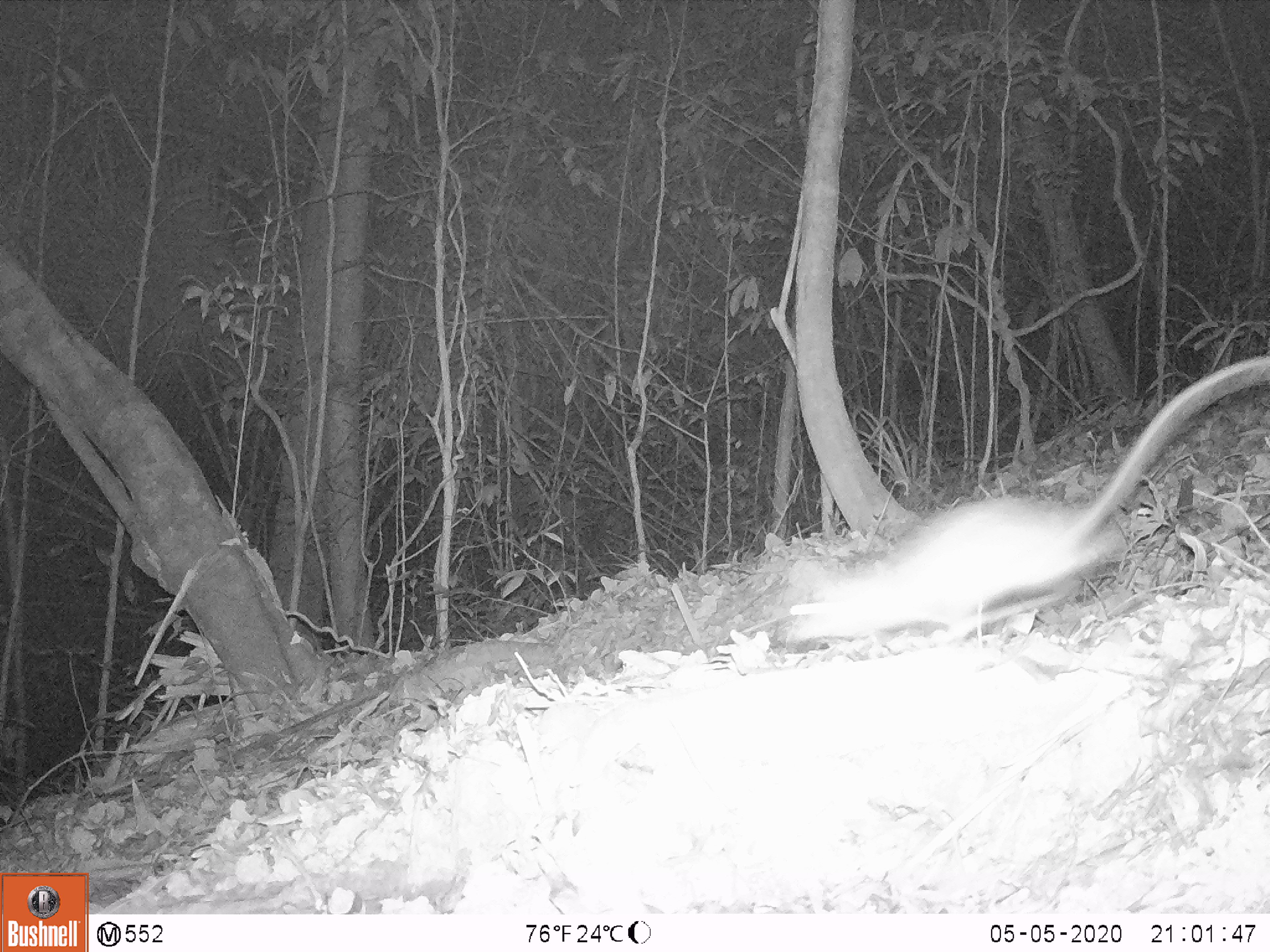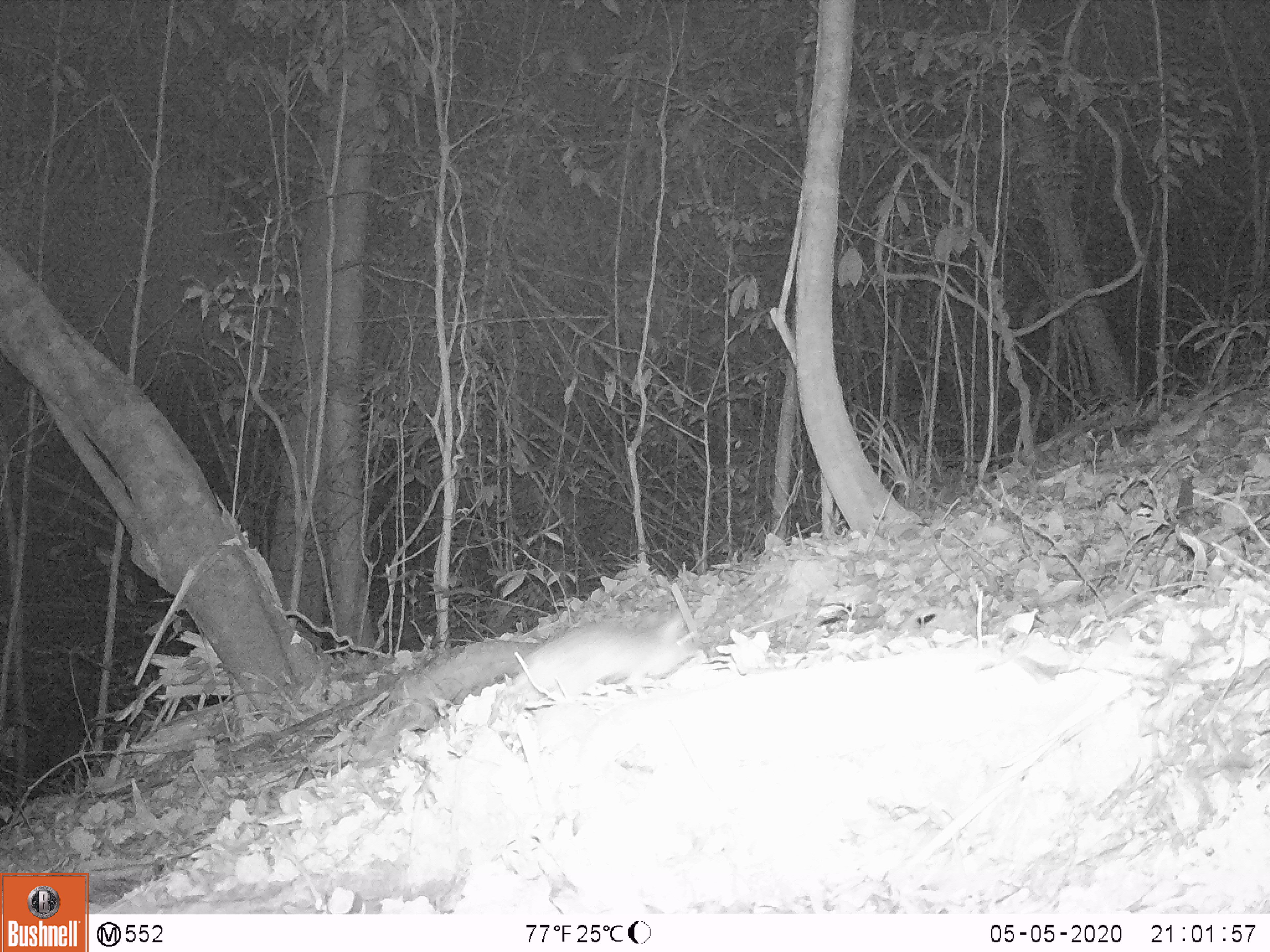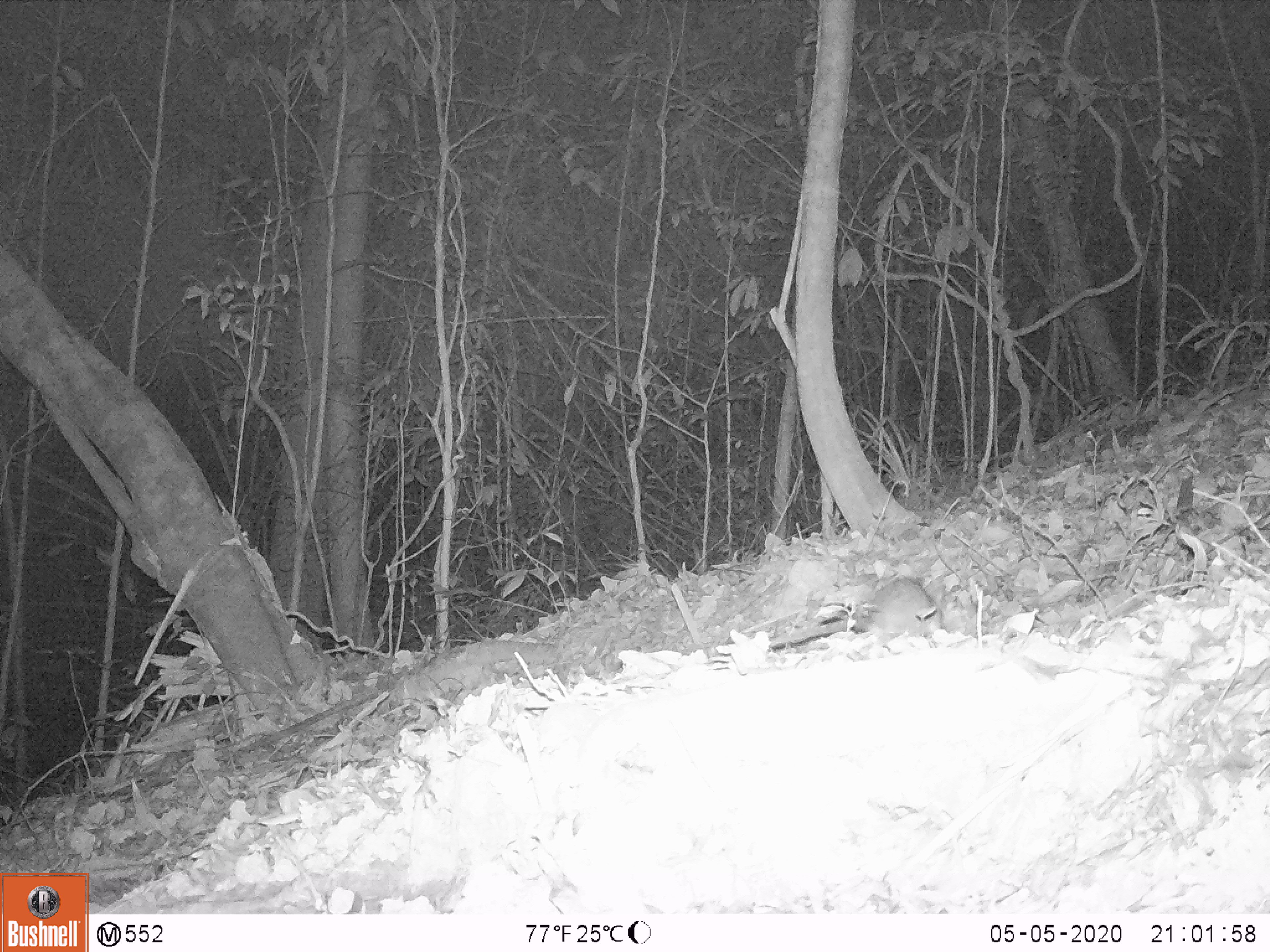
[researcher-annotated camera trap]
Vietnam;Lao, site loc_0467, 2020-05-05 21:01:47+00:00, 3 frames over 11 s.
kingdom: Animalia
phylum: Chordata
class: Mammalia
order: Rodentia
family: Muridae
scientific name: Muridae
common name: old-world mice and rats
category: unidentified murid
Unidentified murid (old-world mice and rats) (Muridae). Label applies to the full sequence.